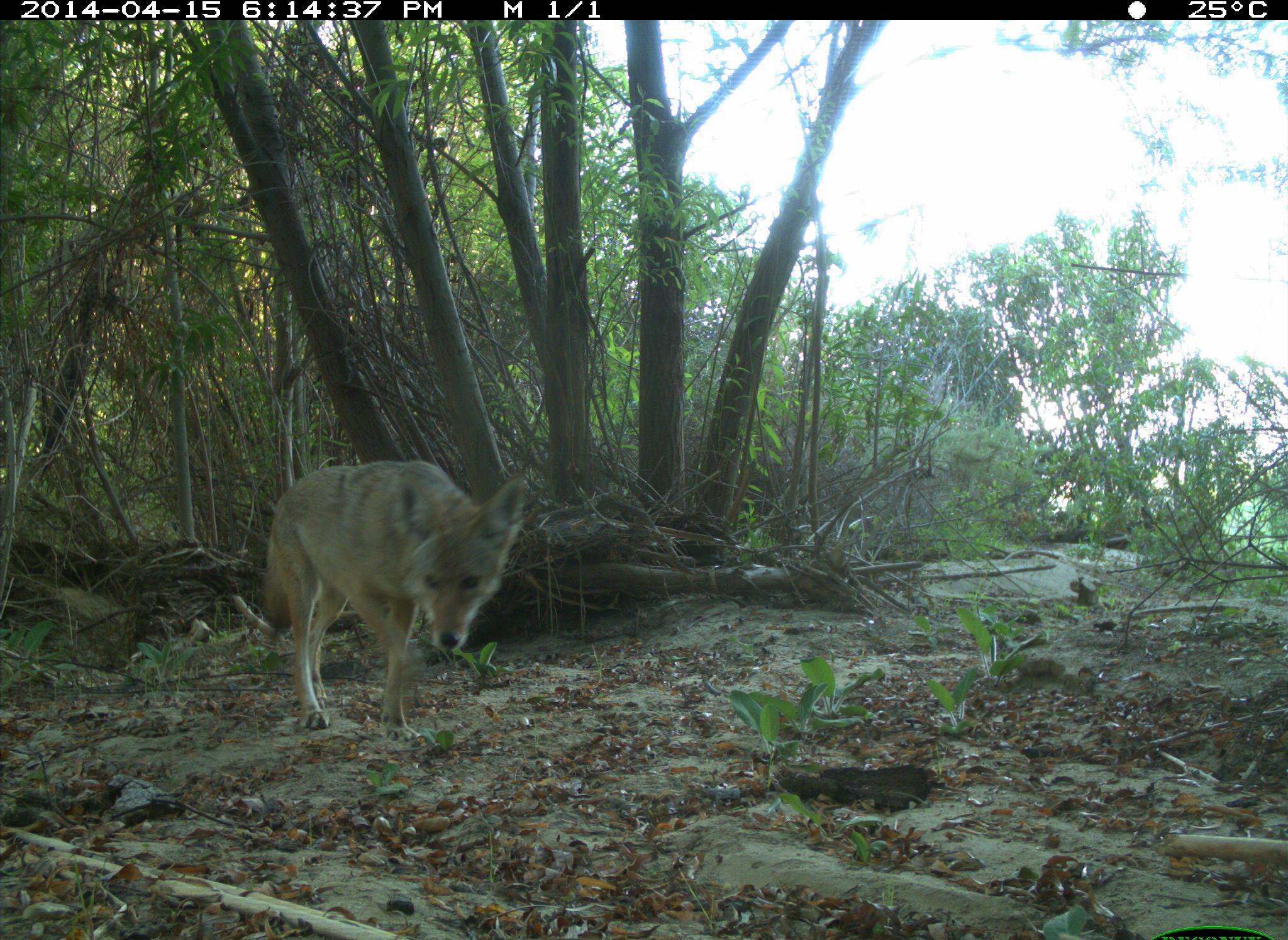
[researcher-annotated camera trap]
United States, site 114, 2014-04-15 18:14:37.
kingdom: Animalia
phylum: Chordata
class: Mammalia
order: Carnivora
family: Canidae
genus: Canis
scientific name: Canis latrans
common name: coyote